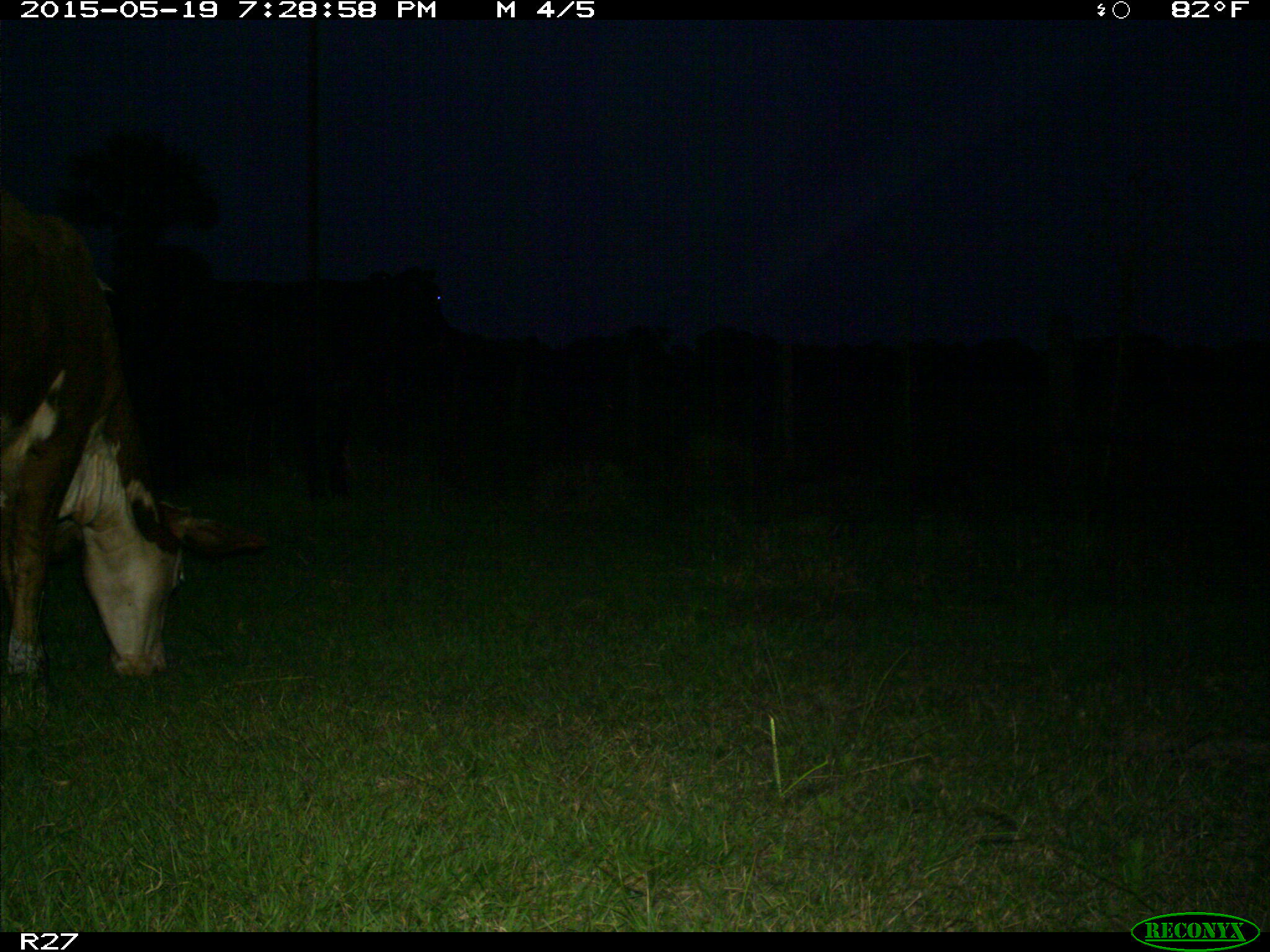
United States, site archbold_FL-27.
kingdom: Animalia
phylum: Chordata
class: Mammalia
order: Artiodactyla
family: Bovidae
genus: Bos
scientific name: Bos taurus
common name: domestic cow